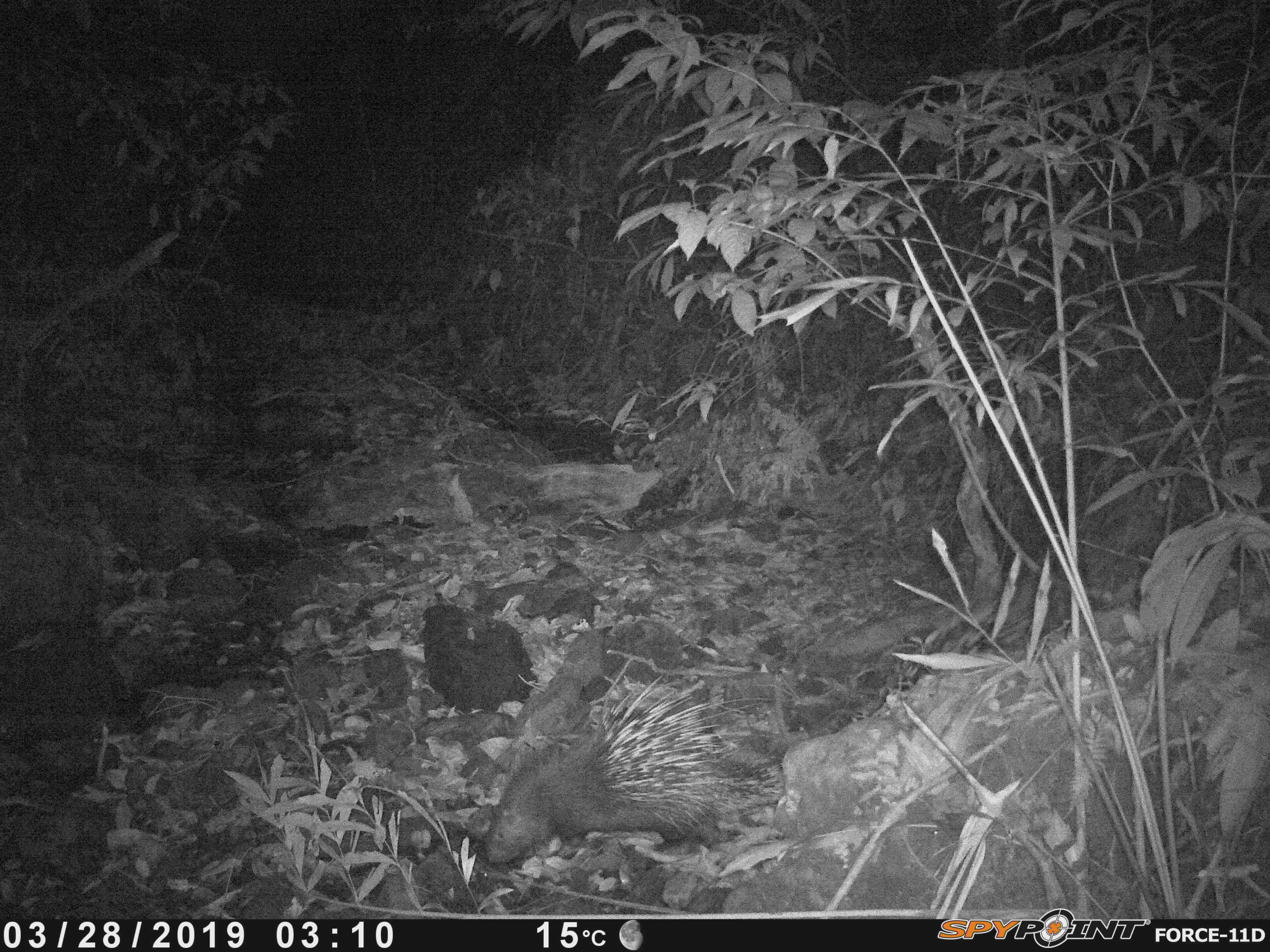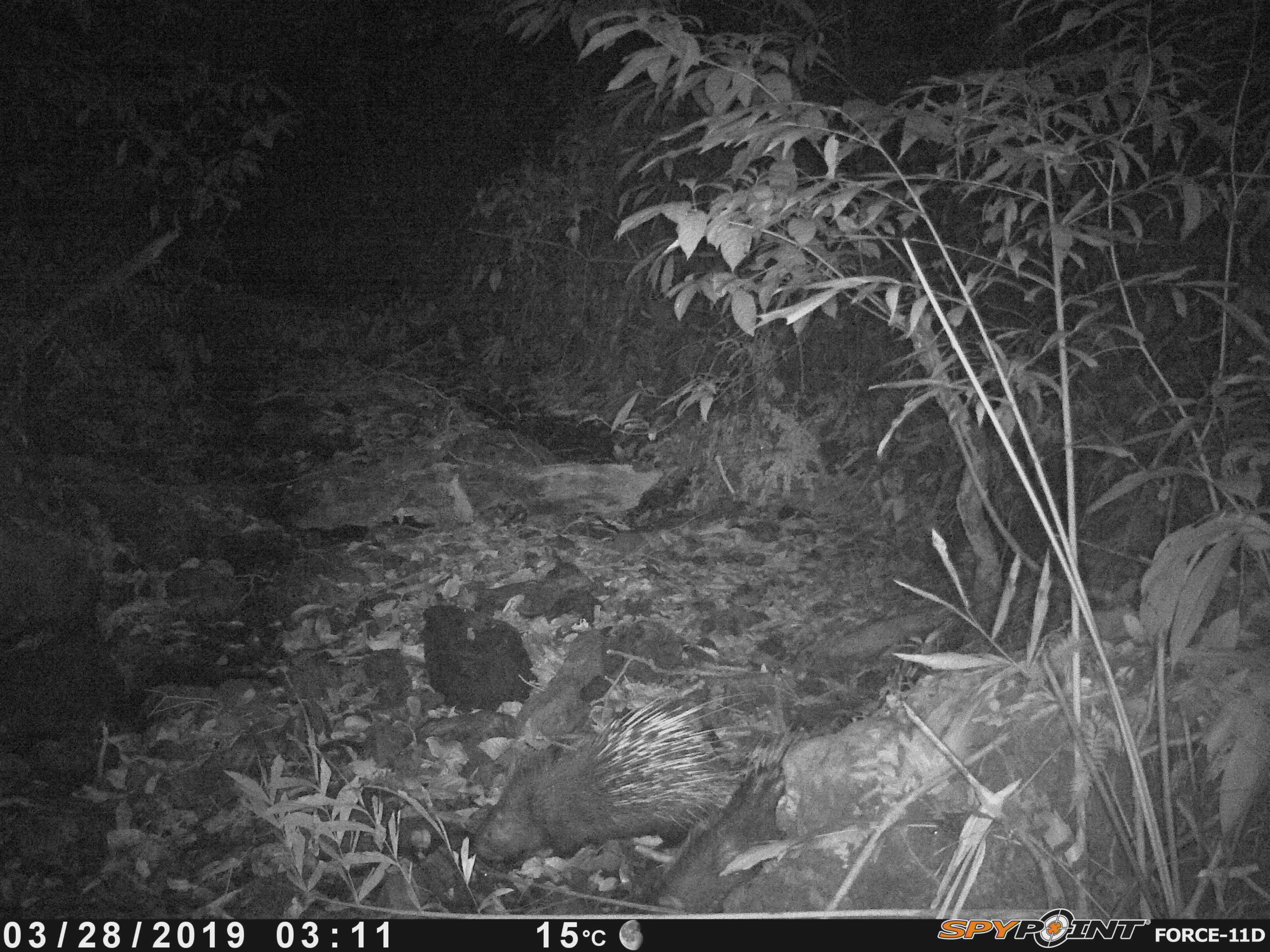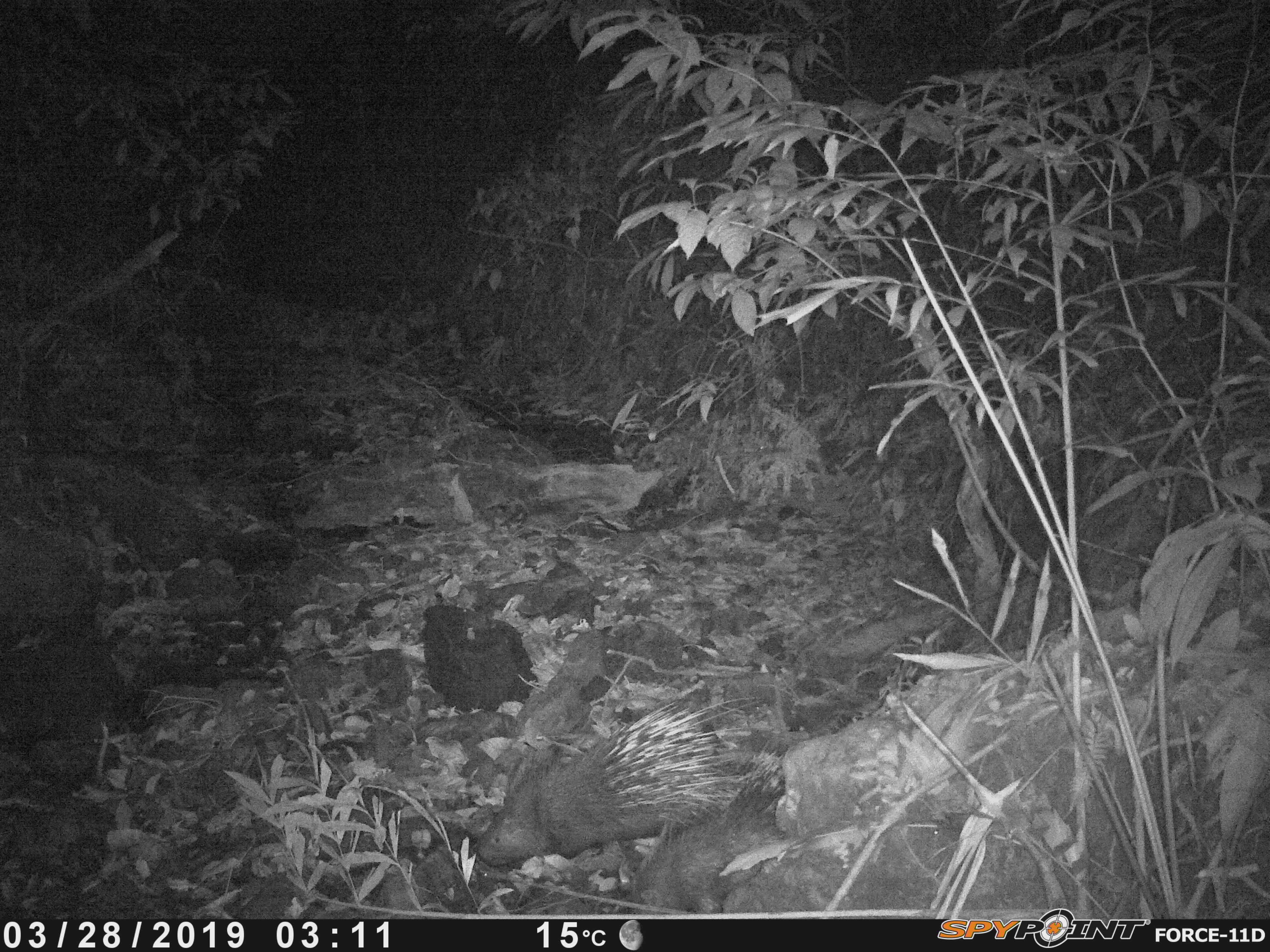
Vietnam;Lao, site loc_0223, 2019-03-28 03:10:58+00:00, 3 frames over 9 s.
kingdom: Animalia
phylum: Chordata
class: Mammalia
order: Rodentia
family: Hystricidae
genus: Hystrix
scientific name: Hystrix brachyura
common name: malayan porcupine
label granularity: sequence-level